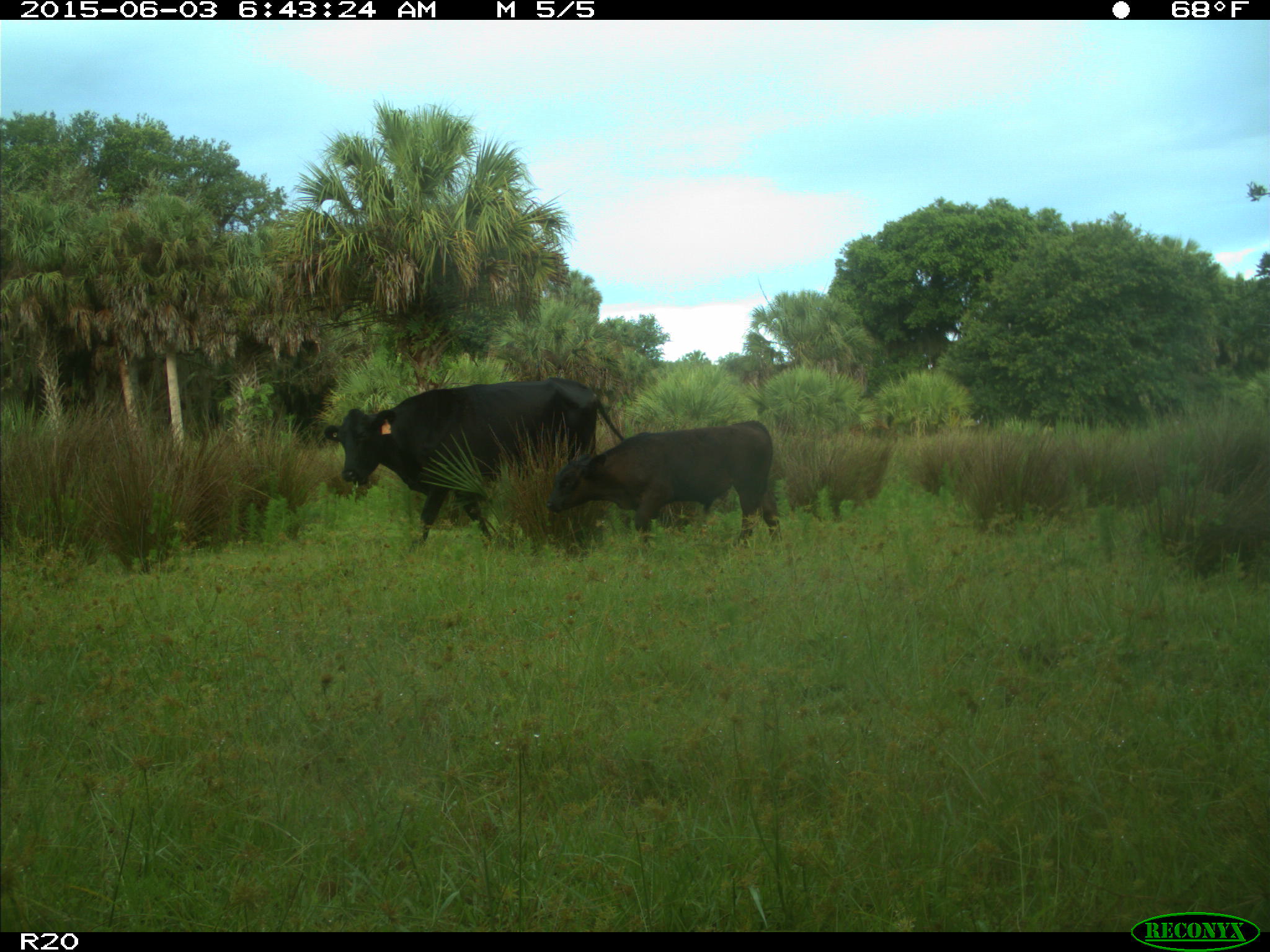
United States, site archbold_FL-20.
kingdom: Animalia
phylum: Chordata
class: Mammalia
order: Artiodactyla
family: Bovidae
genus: Bos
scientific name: Bos taurus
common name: domestic cow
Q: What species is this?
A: Bos taurus (domestic cow).